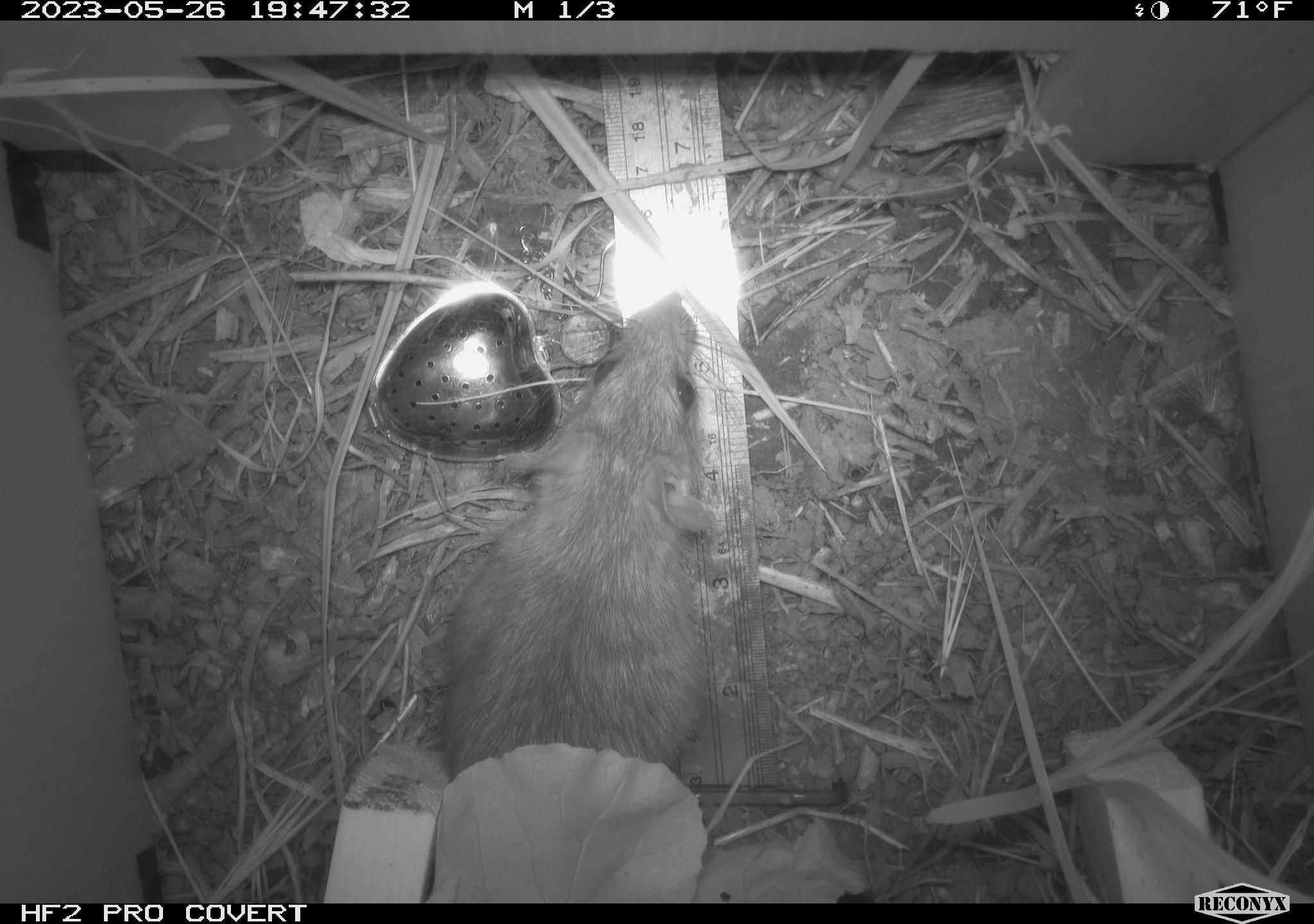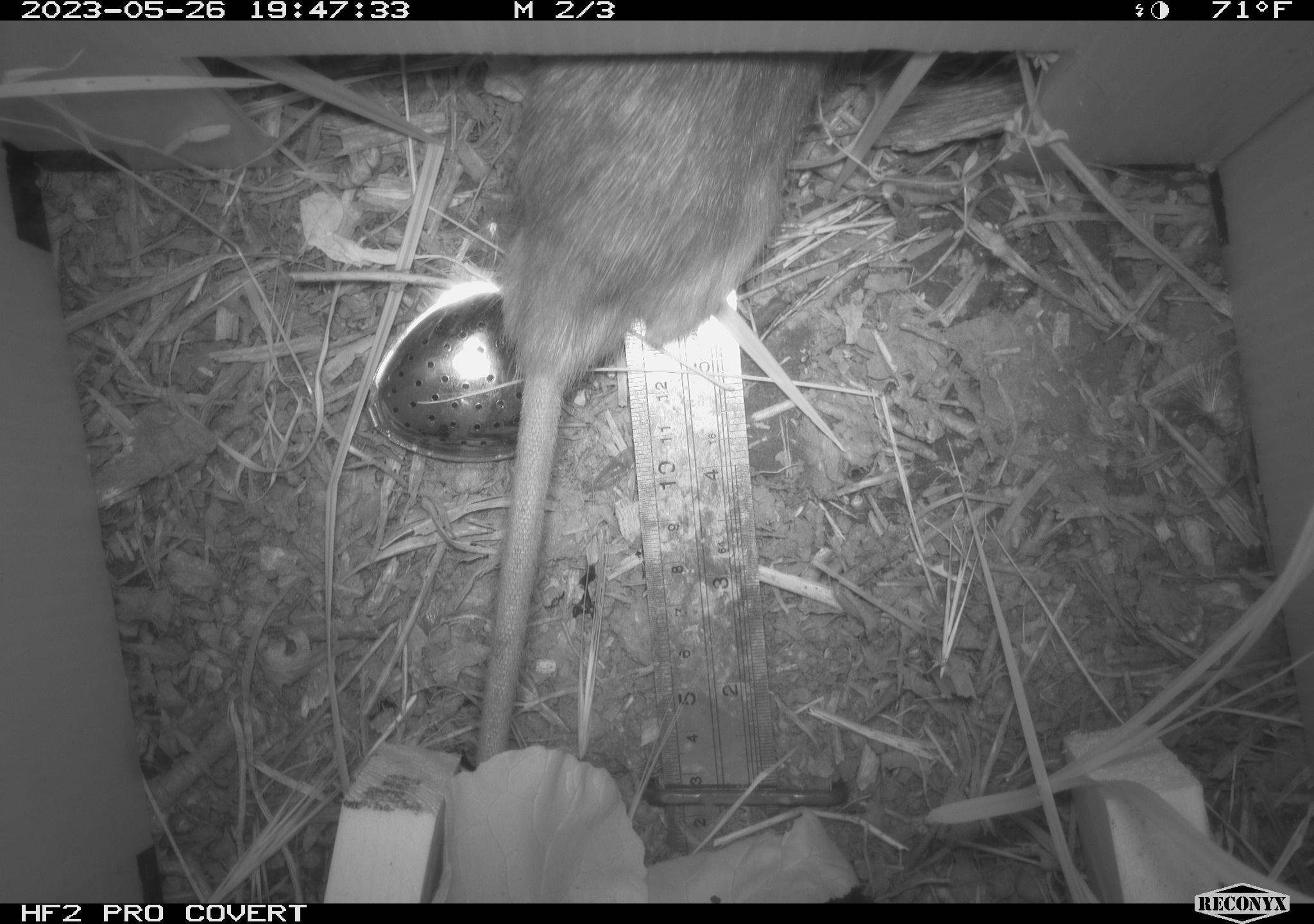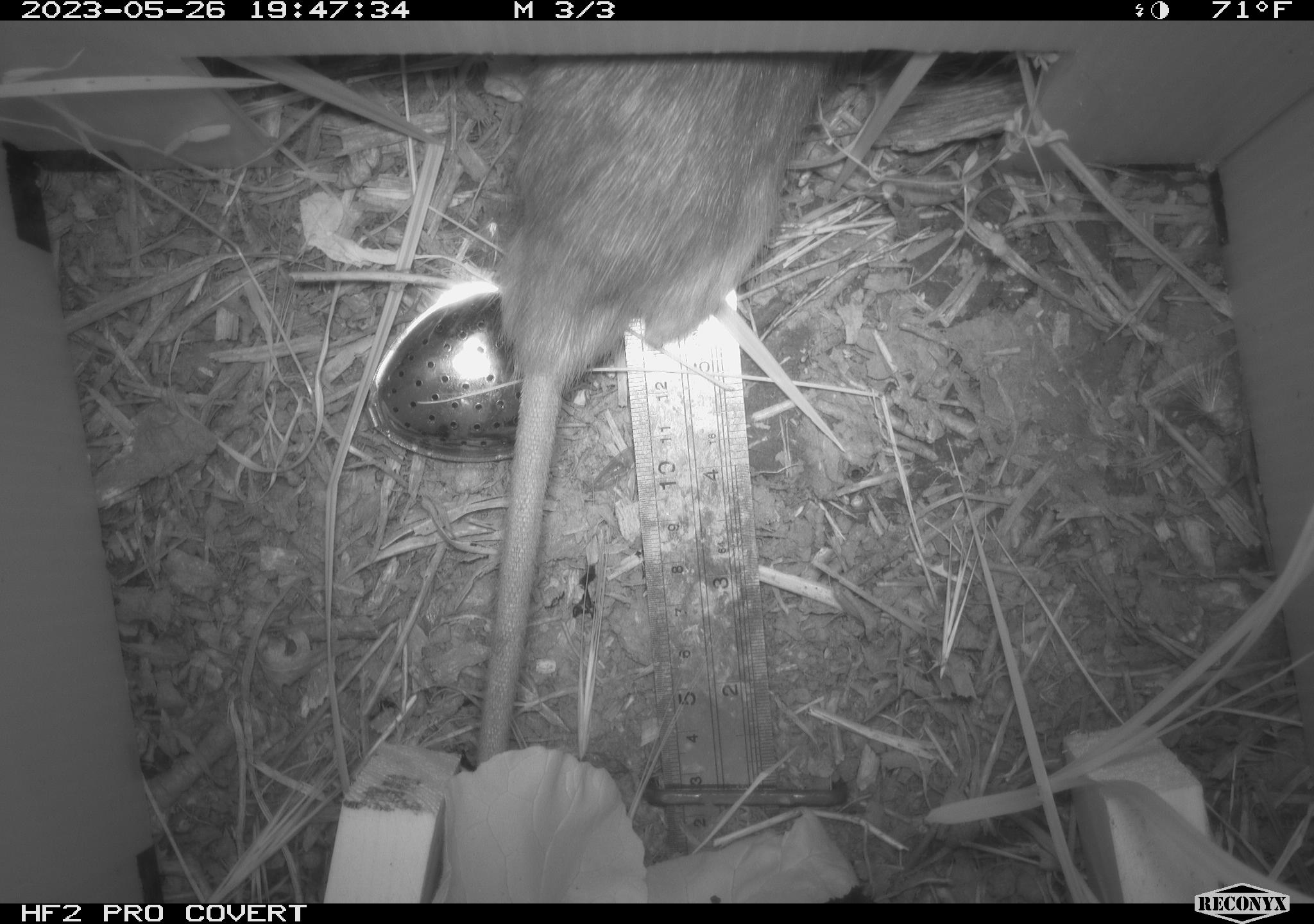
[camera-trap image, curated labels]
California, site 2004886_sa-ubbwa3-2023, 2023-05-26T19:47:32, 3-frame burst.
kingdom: Animalia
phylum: Chordata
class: Mammalia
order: Rodentia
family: Muridae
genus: Rattus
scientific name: Rattus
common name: rat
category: rattus species